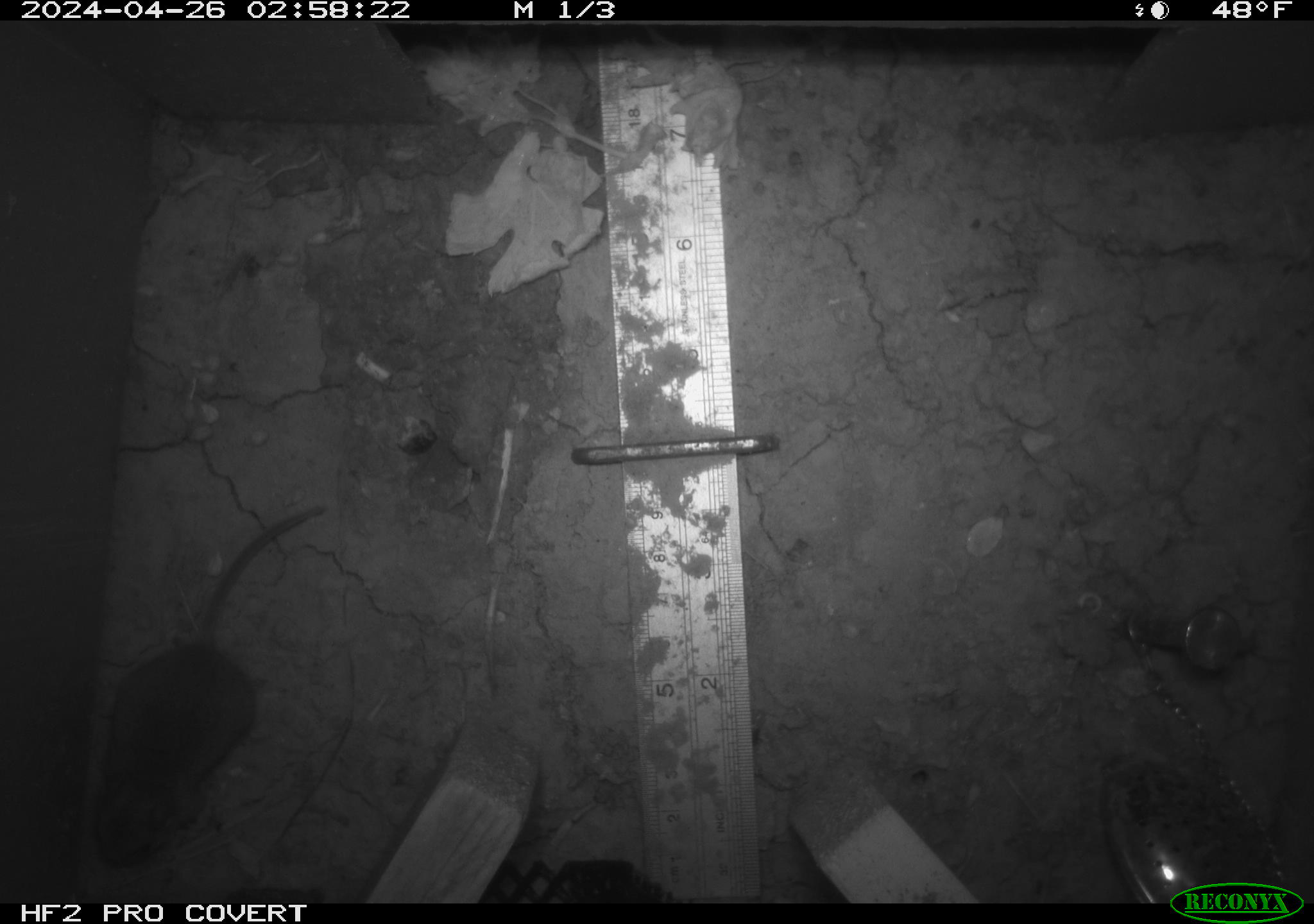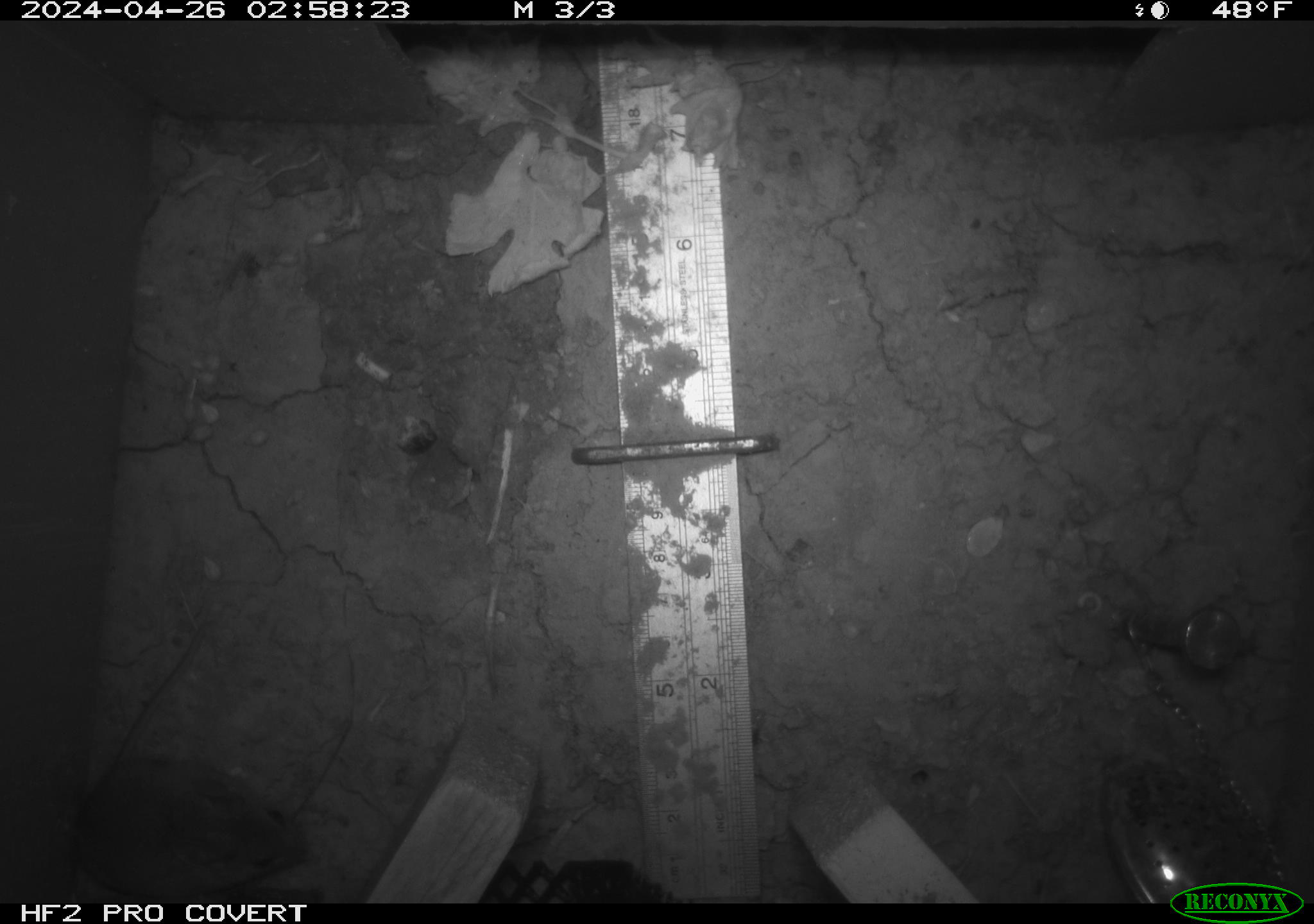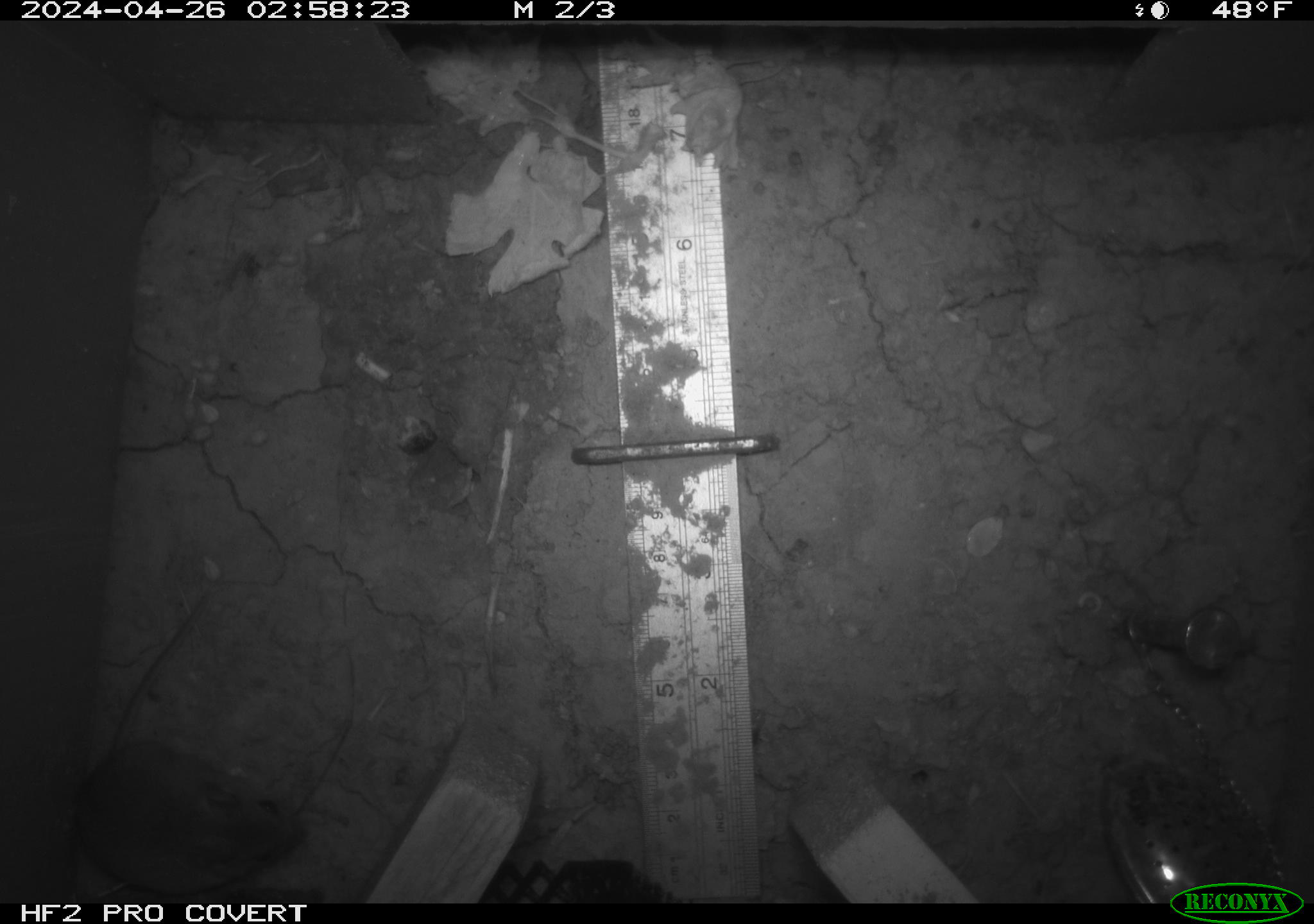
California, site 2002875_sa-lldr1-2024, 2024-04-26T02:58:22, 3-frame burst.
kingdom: Animalia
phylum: Chordata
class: Mammalia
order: Rodentia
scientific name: Rodentia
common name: mouse species